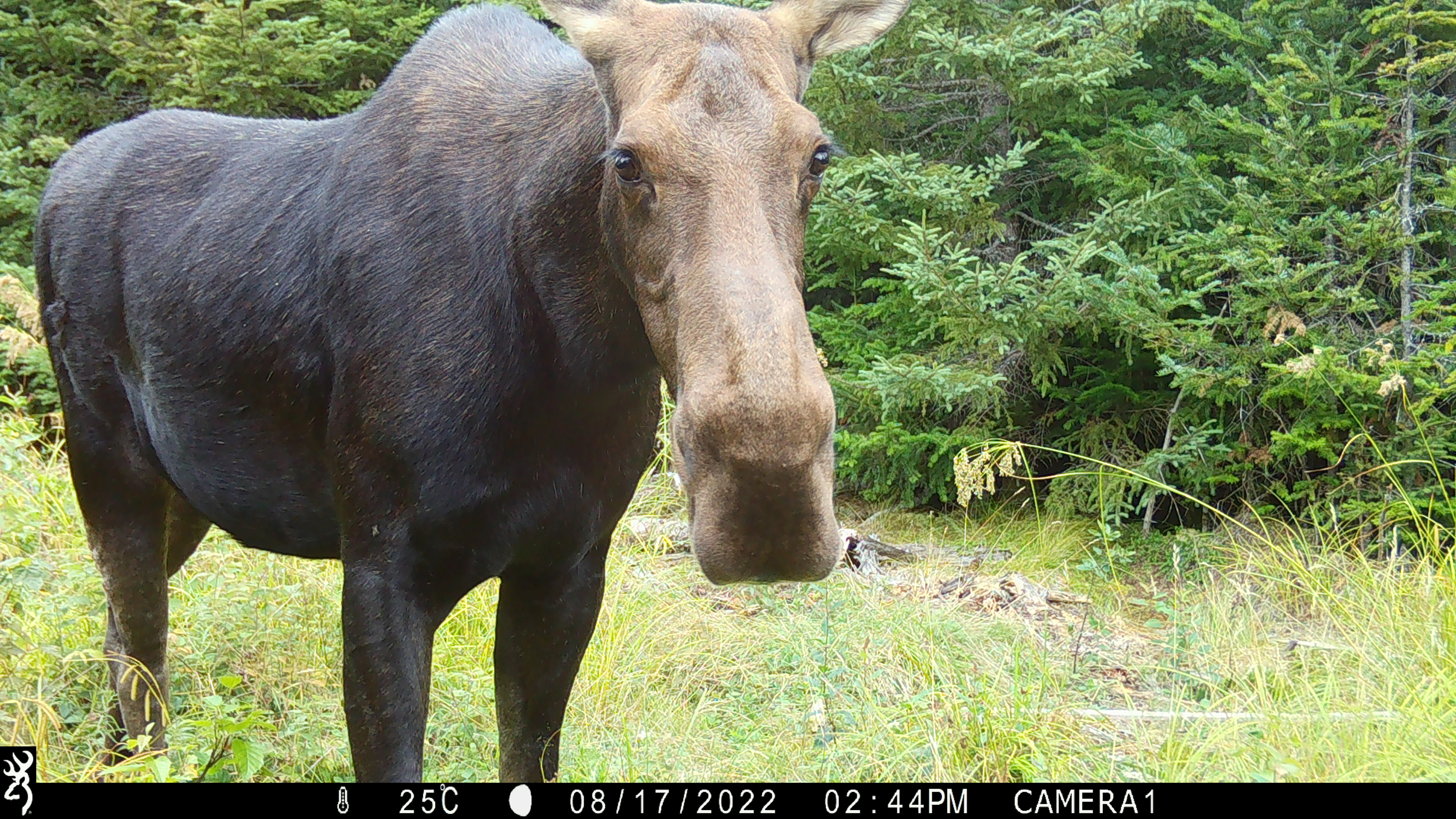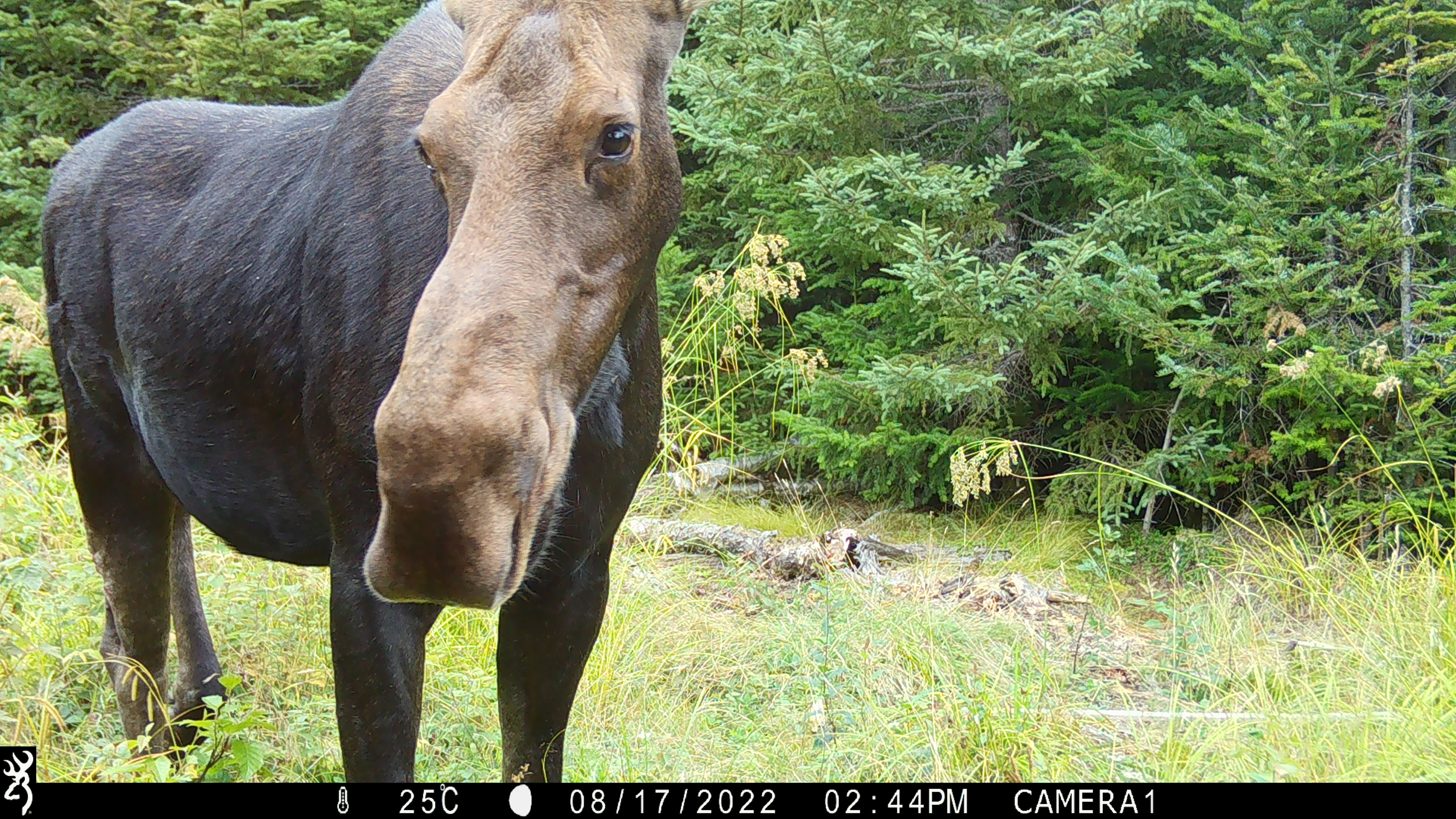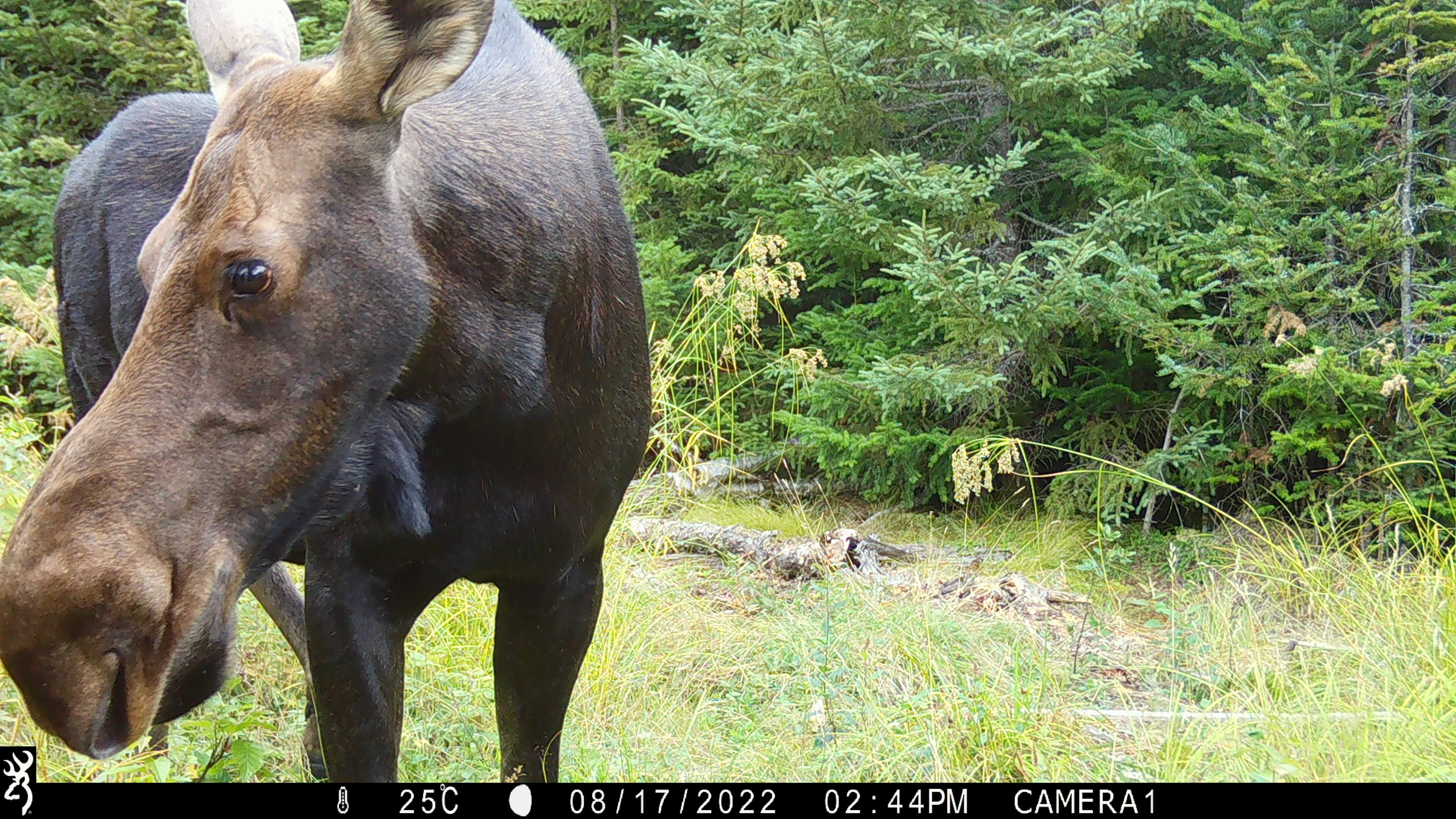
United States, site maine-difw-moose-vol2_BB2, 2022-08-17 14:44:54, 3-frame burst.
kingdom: Animalia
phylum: Chordata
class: Mammalia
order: Artiodactyla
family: Cervidae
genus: Alces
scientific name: Alces alces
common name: moose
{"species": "moose (Alces alces)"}